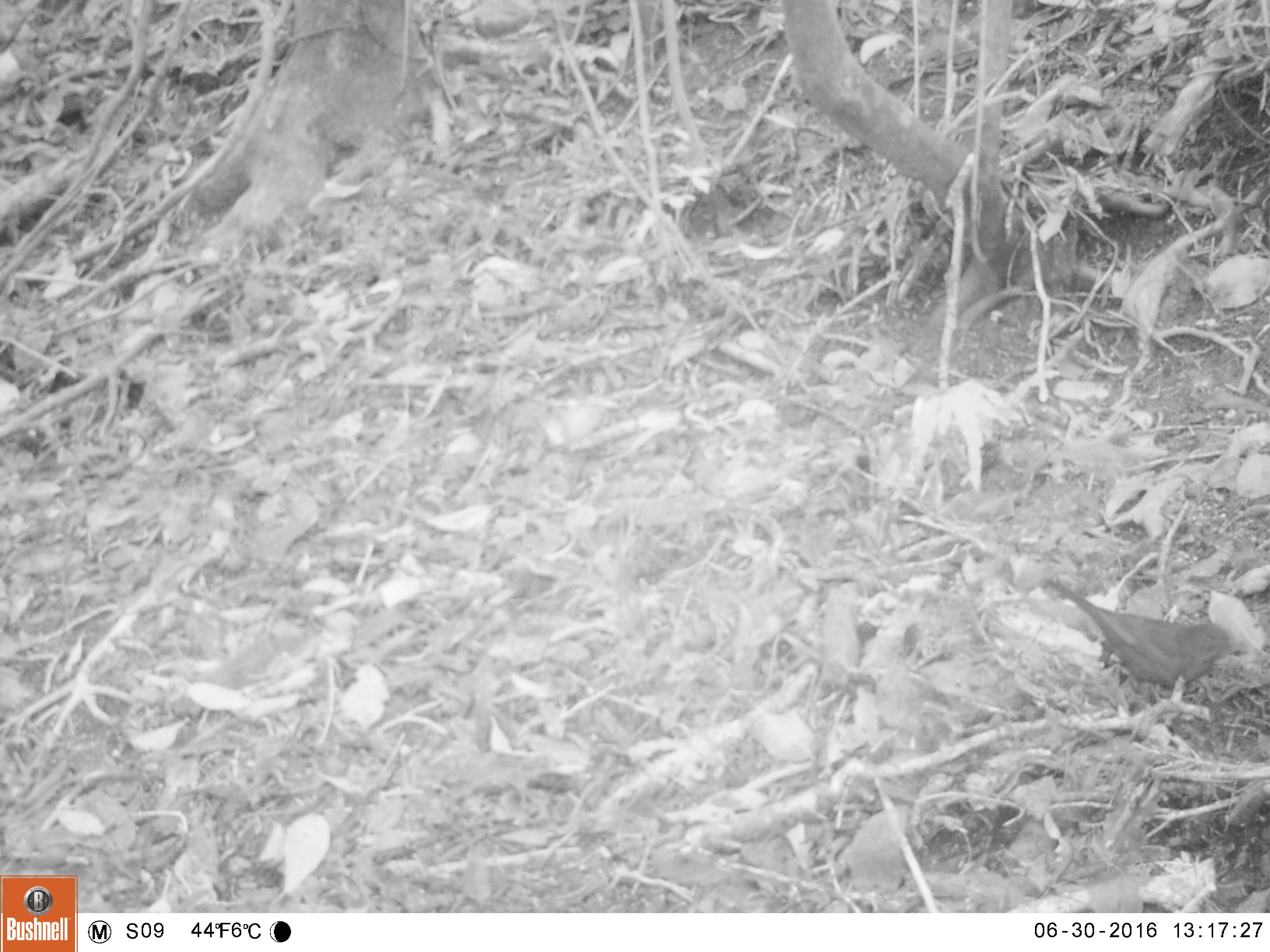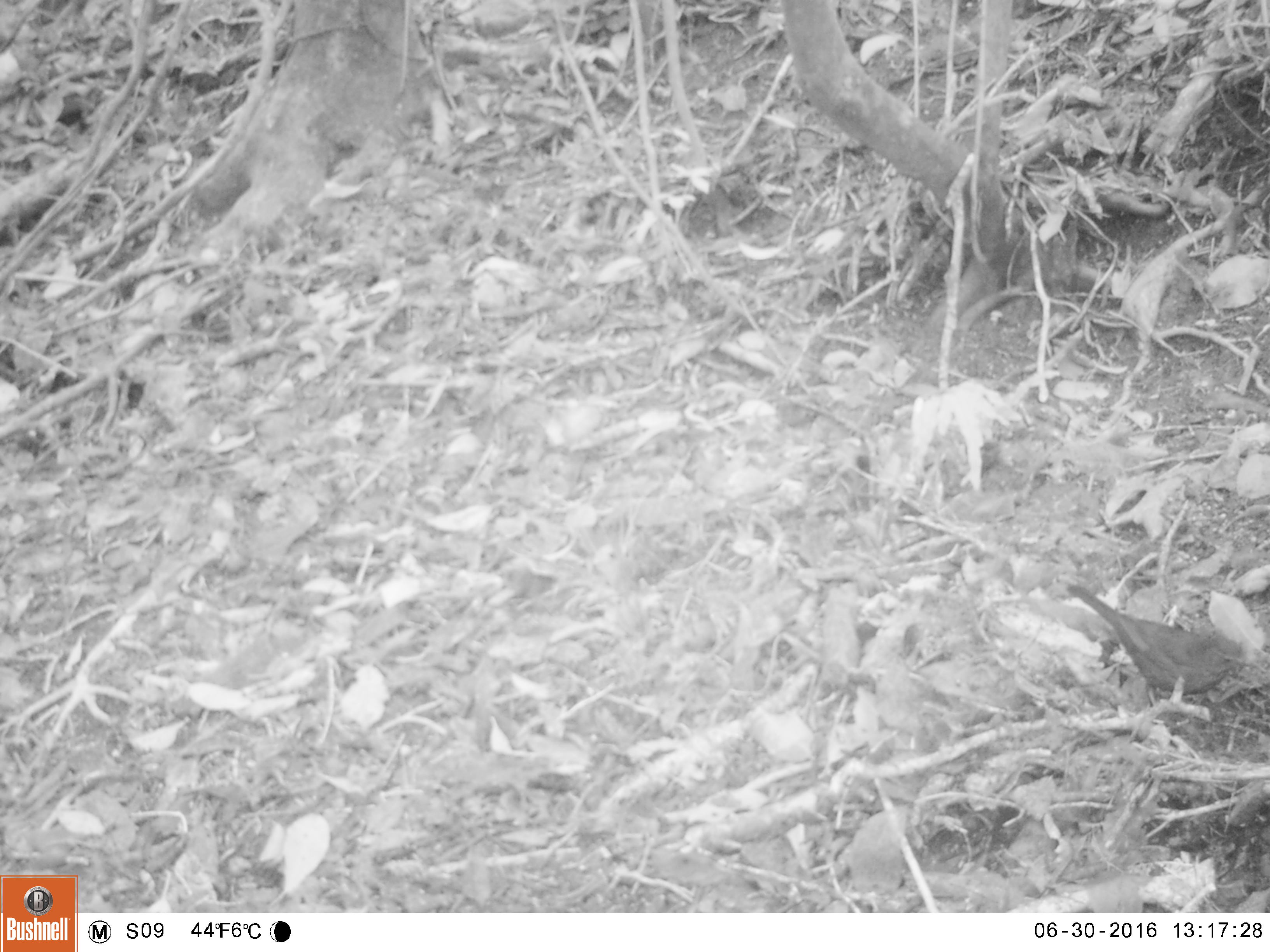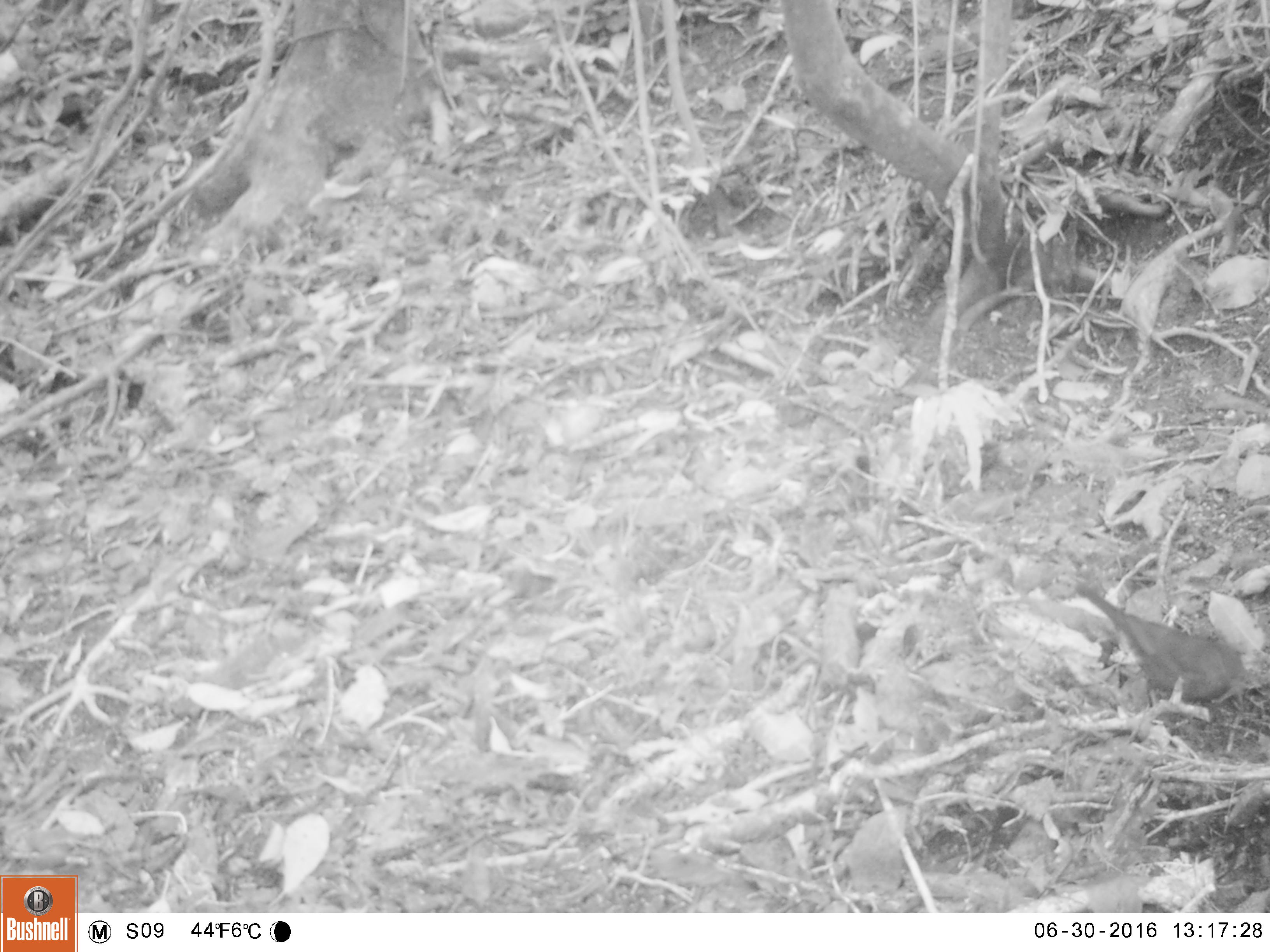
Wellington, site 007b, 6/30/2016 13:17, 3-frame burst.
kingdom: Animalia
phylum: Chordata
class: Aves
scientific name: Aves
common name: bird